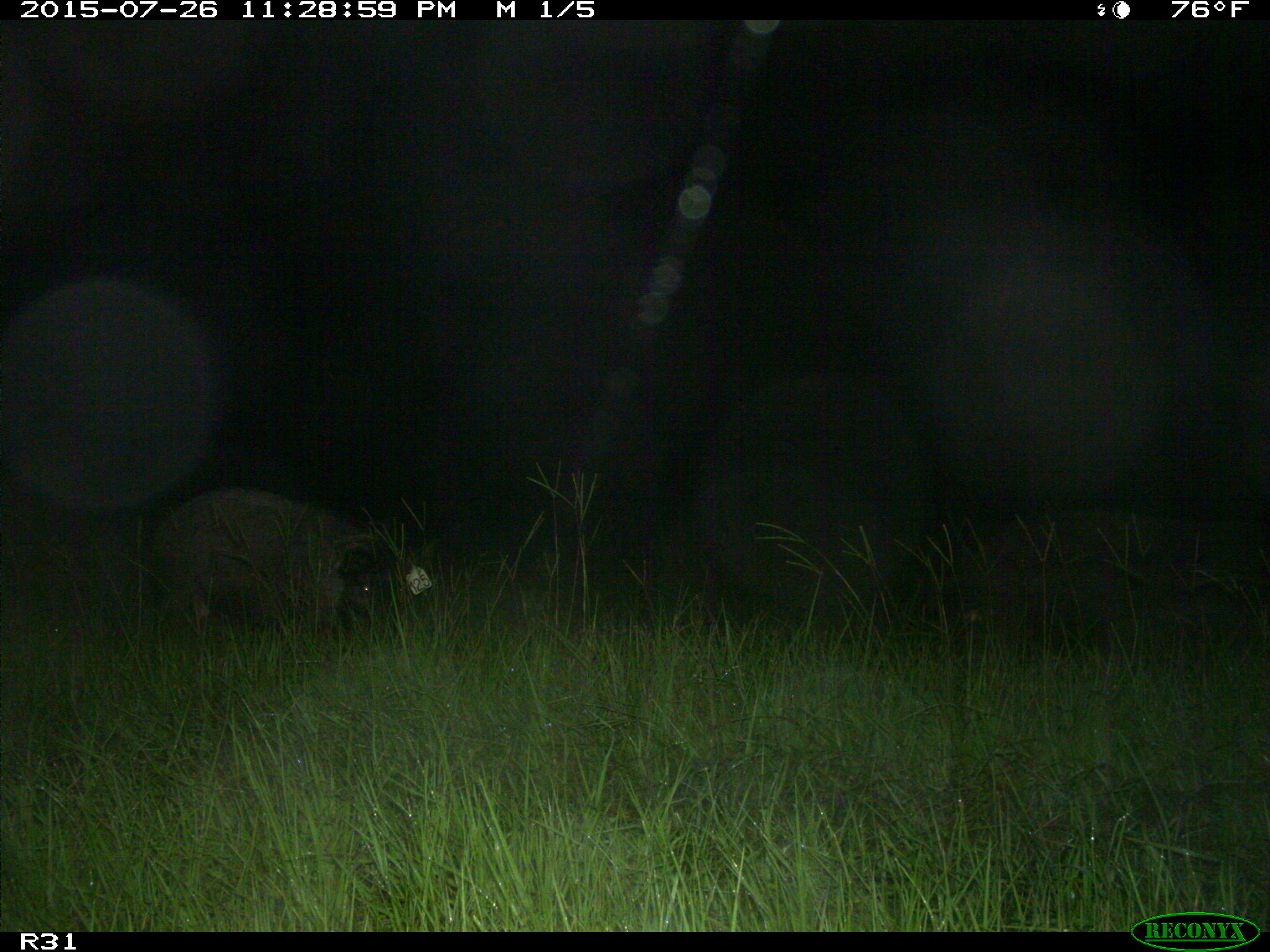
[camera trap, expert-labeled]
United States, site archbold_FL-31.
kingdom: Animalia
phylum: Chordata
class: Mammalia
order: Artiodactyla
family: Suidae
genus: Sus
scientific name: Sus scrofa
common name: wild boar